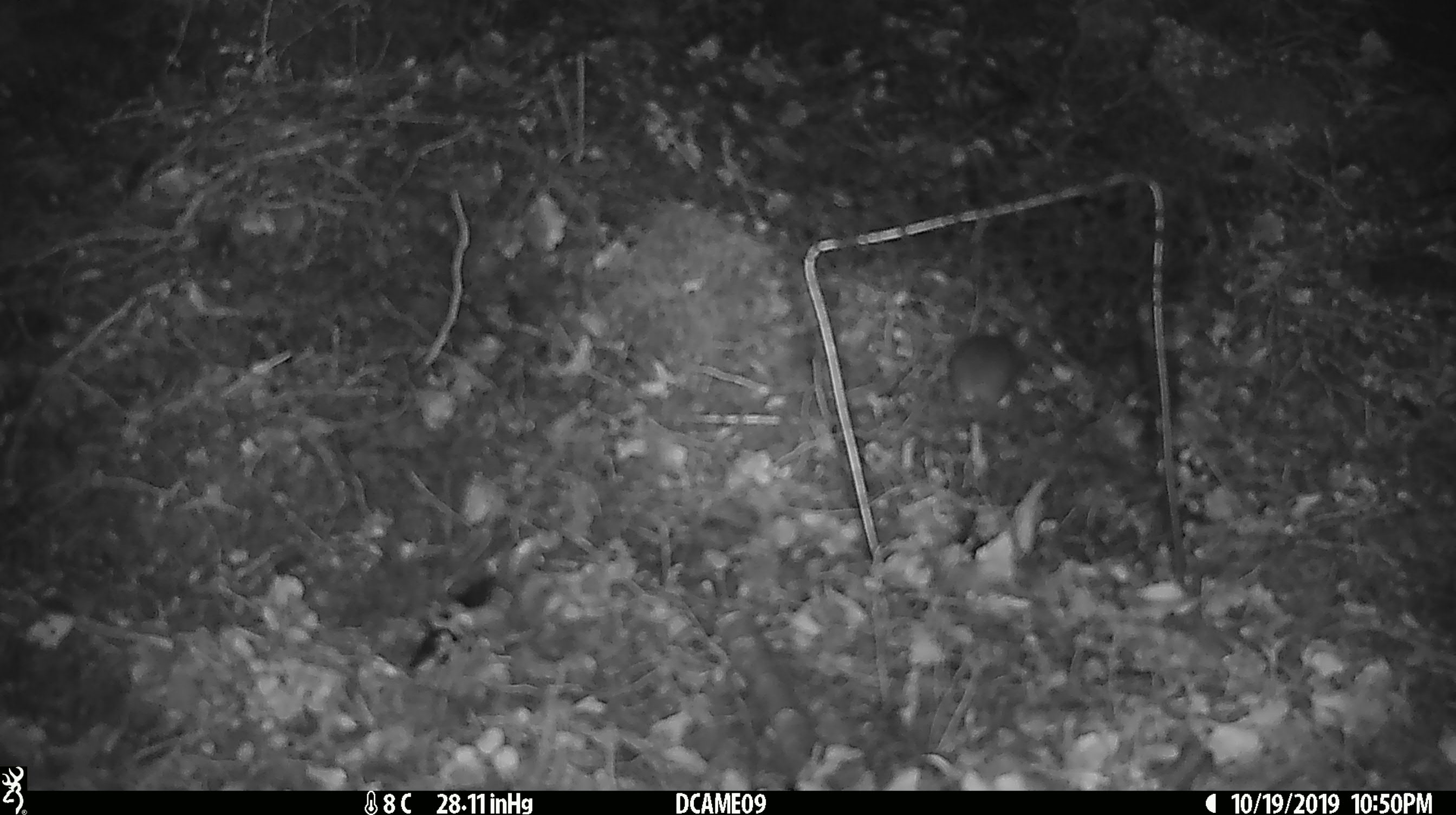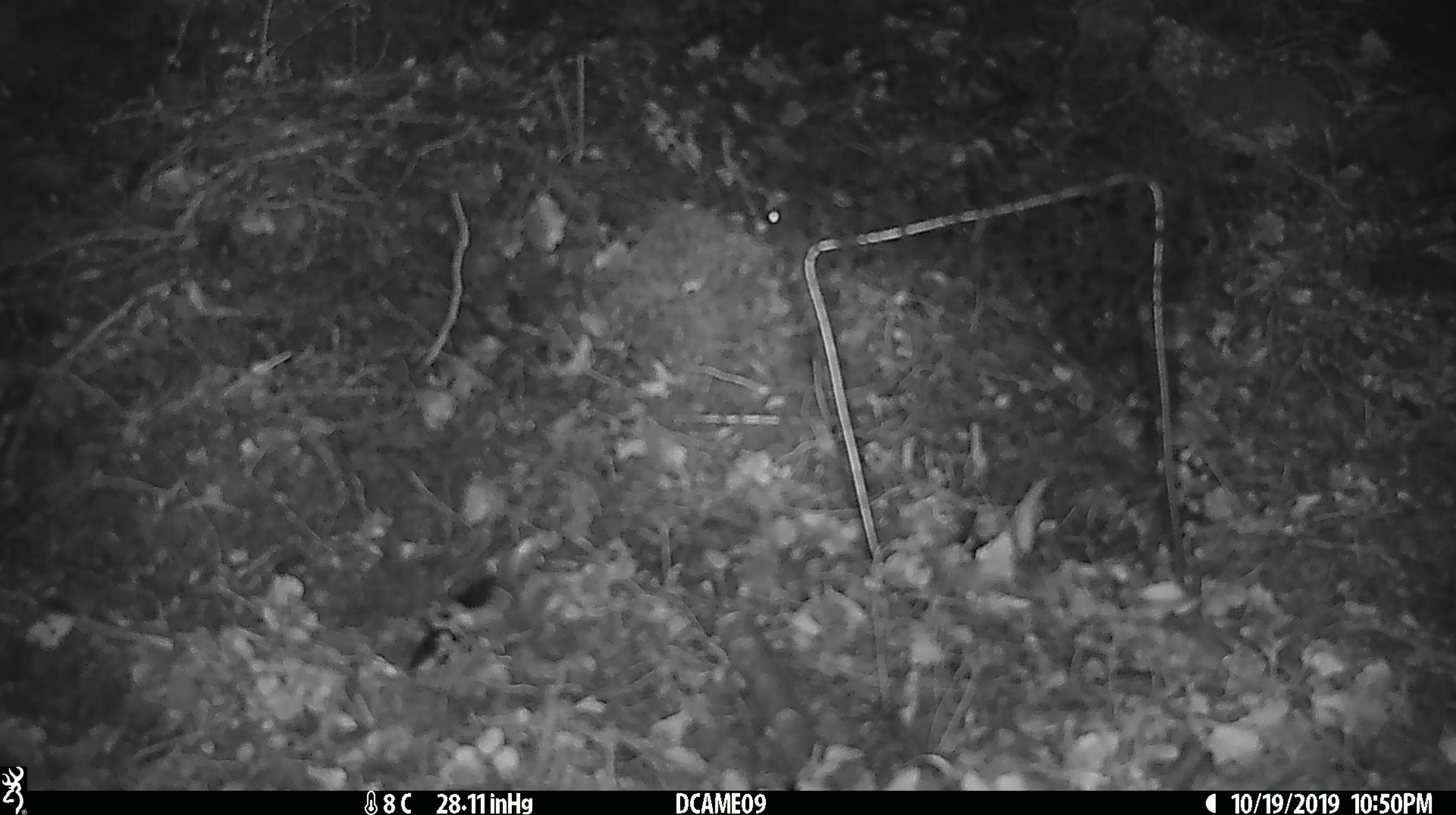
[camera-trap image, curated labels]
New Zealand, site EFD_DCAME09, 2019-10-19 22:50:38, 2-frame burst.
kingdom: Animalia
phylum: Chordata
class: Mammalia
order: Rodentia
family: Muridae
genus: Mus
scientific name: Mus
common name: mouse